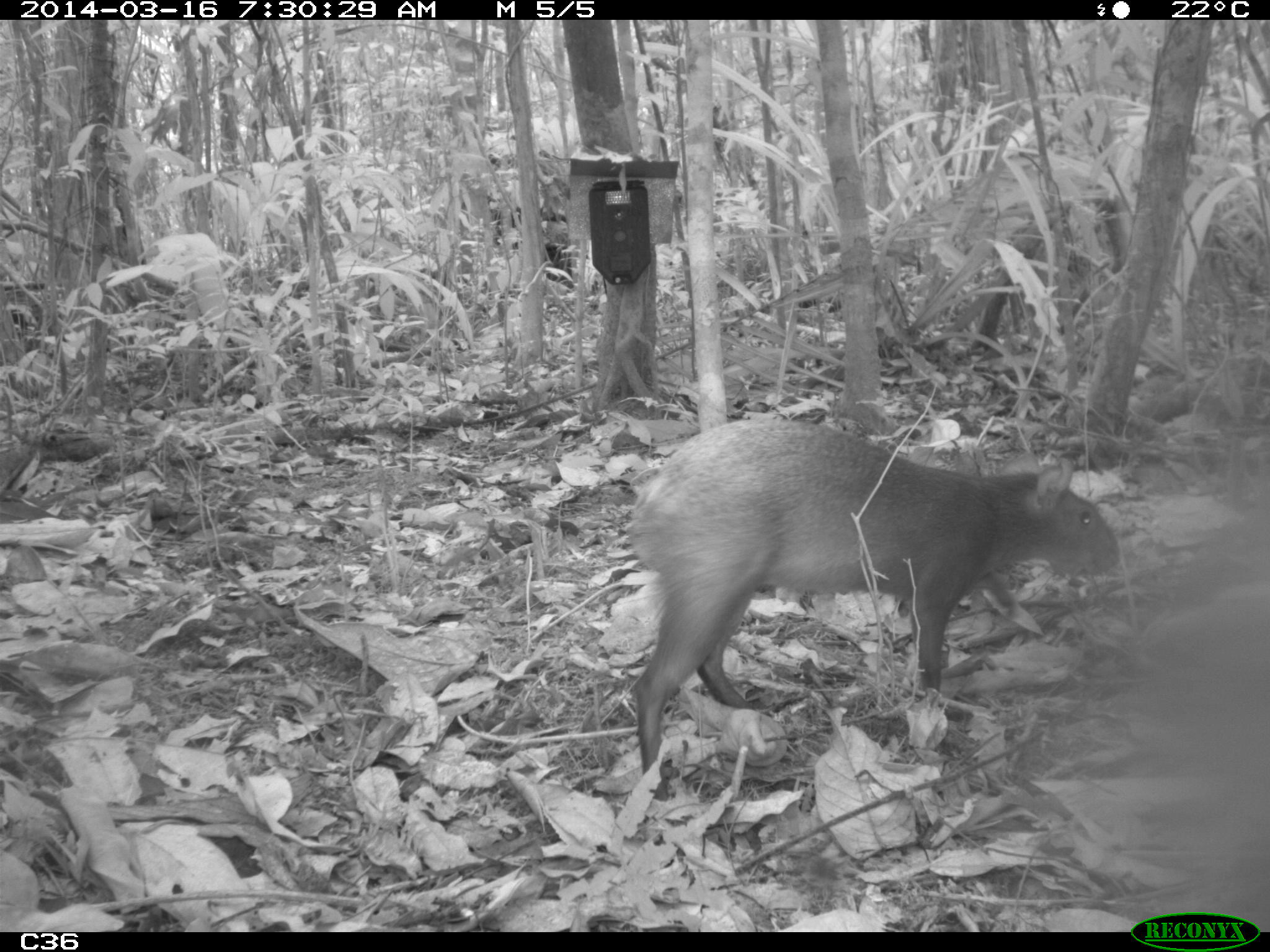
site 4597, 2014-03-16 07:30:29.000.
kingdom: Animalia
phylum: Chordata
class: Mammalia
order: Rodentia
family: Dasyproctidae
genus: Dasyprocta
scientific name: Dasyprocta leporina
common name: red-rumped agouti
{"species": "Dasyprocta leporina (red-rumped agouti)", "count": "1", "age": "adult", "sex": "female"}